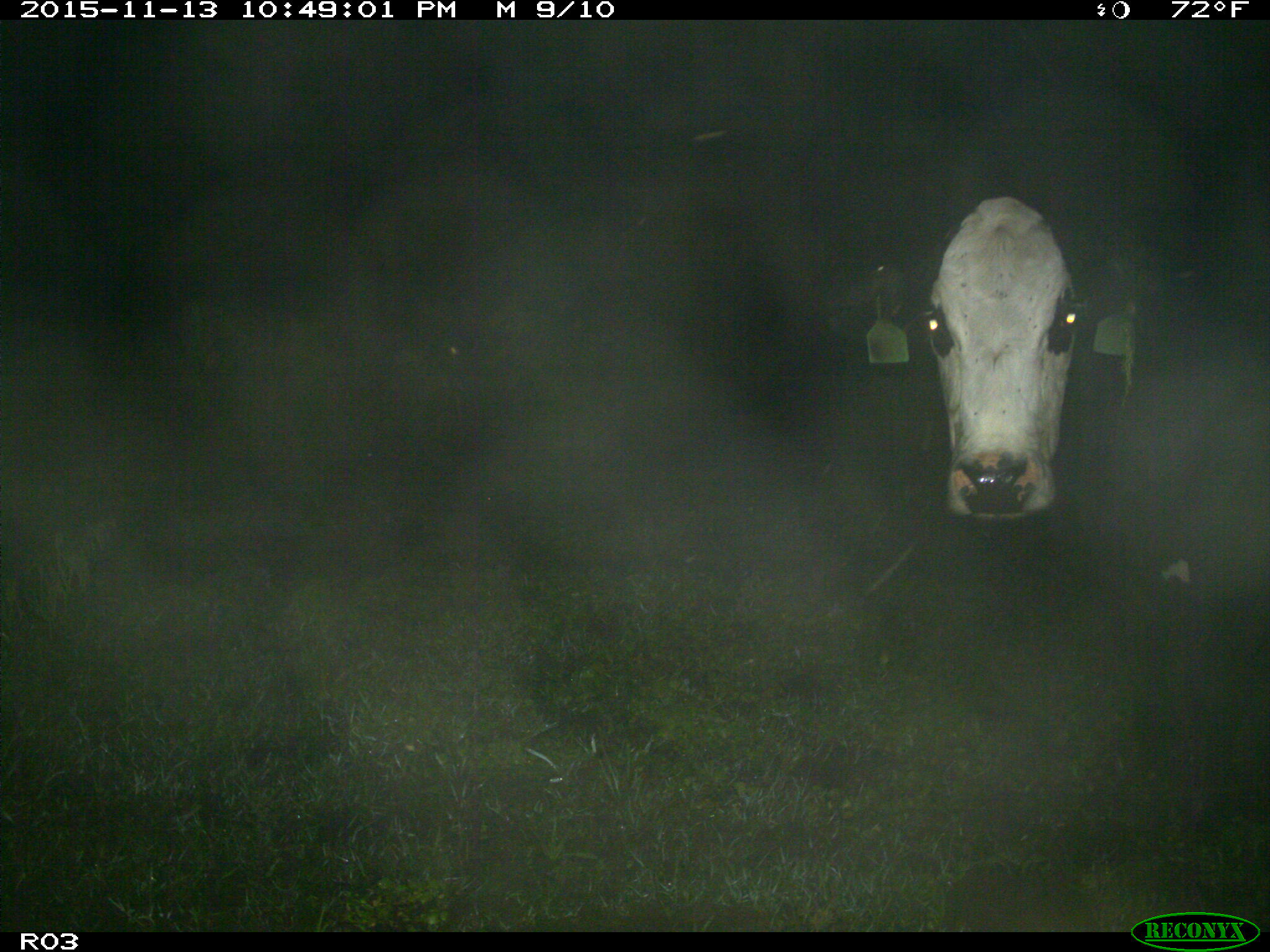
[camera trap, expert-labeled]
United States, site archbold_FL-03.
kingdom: Animalia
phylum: Chordata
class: Mammalia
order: Artiodactyla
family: Bovidae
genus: Bos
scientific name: Bos taurus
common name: domestic cow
Bos taurus (domestic cow).